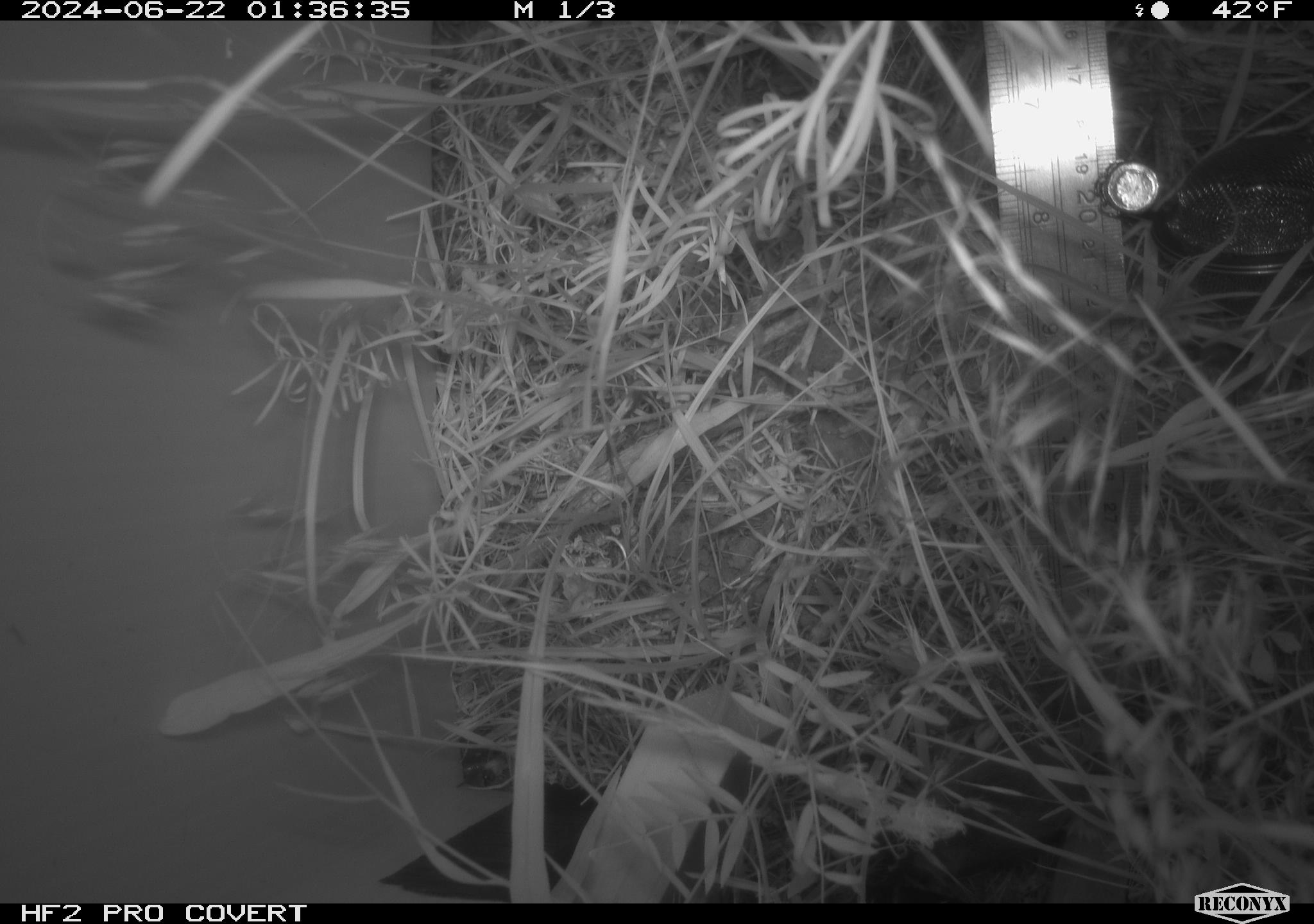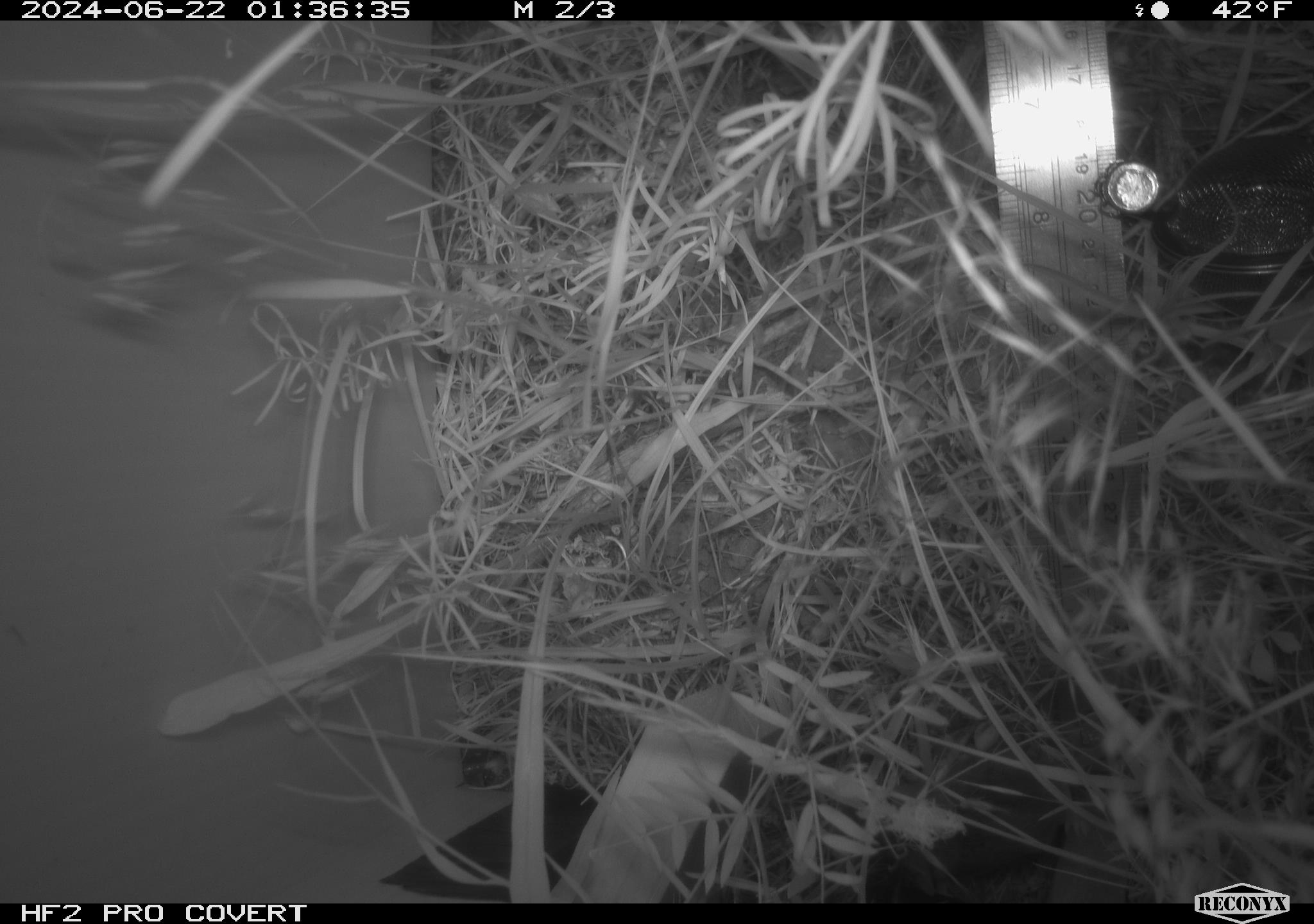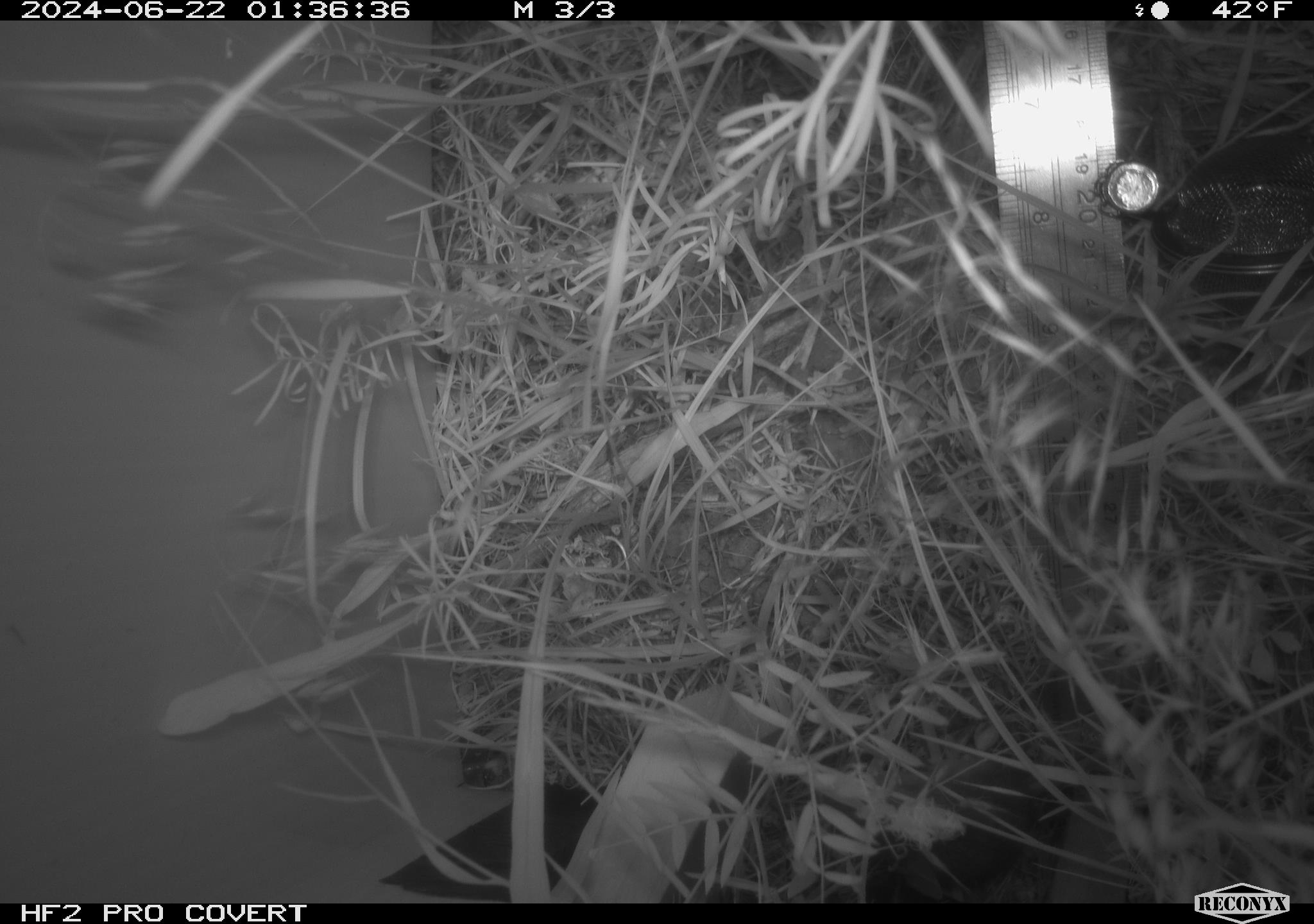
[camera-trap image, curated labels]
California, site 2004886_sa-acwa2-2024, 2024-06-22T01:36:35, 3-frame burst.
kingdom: Animalia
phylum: Chordata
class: Mammalia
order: Rodentia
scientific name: Rodentia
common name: mouse species